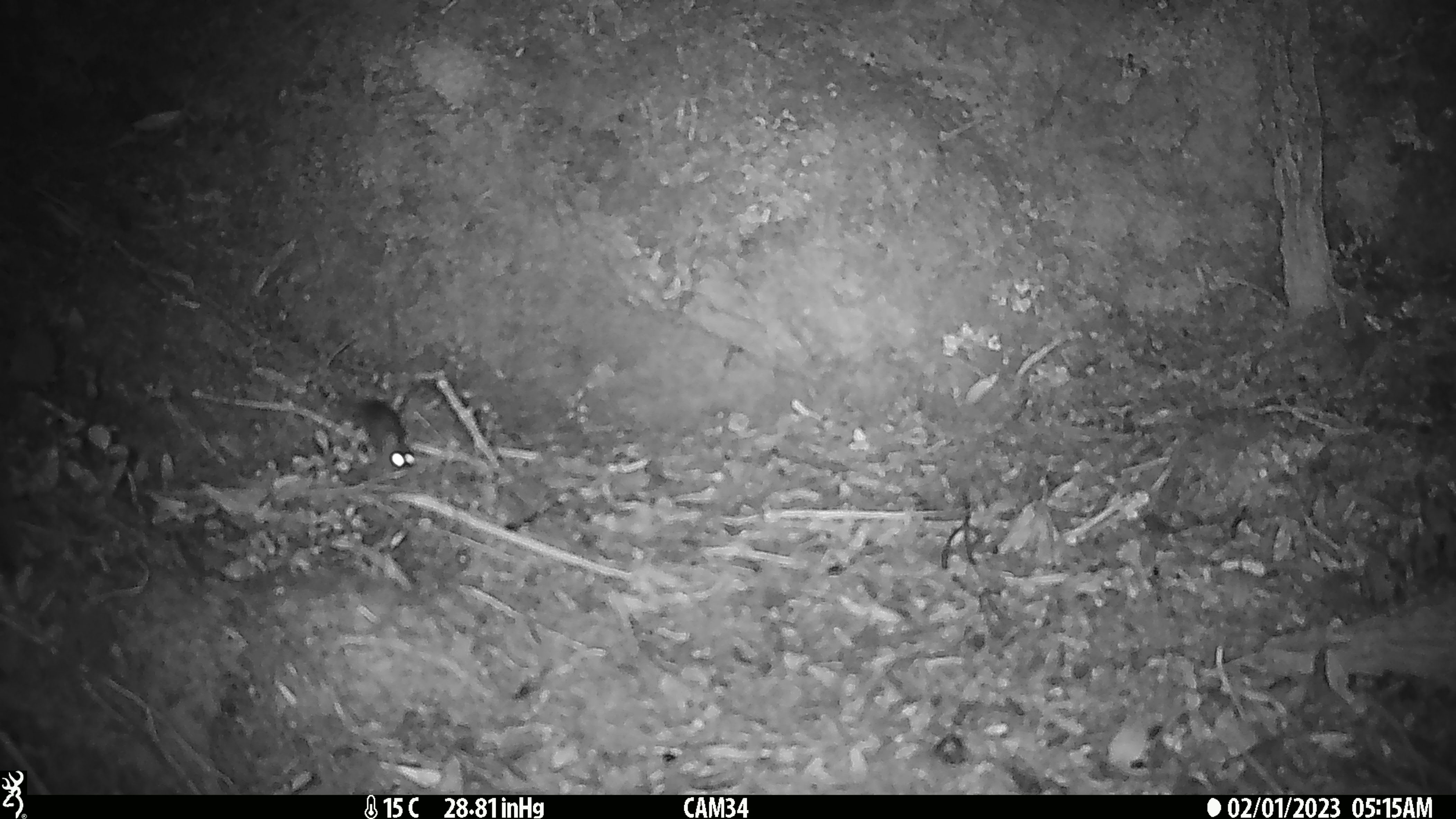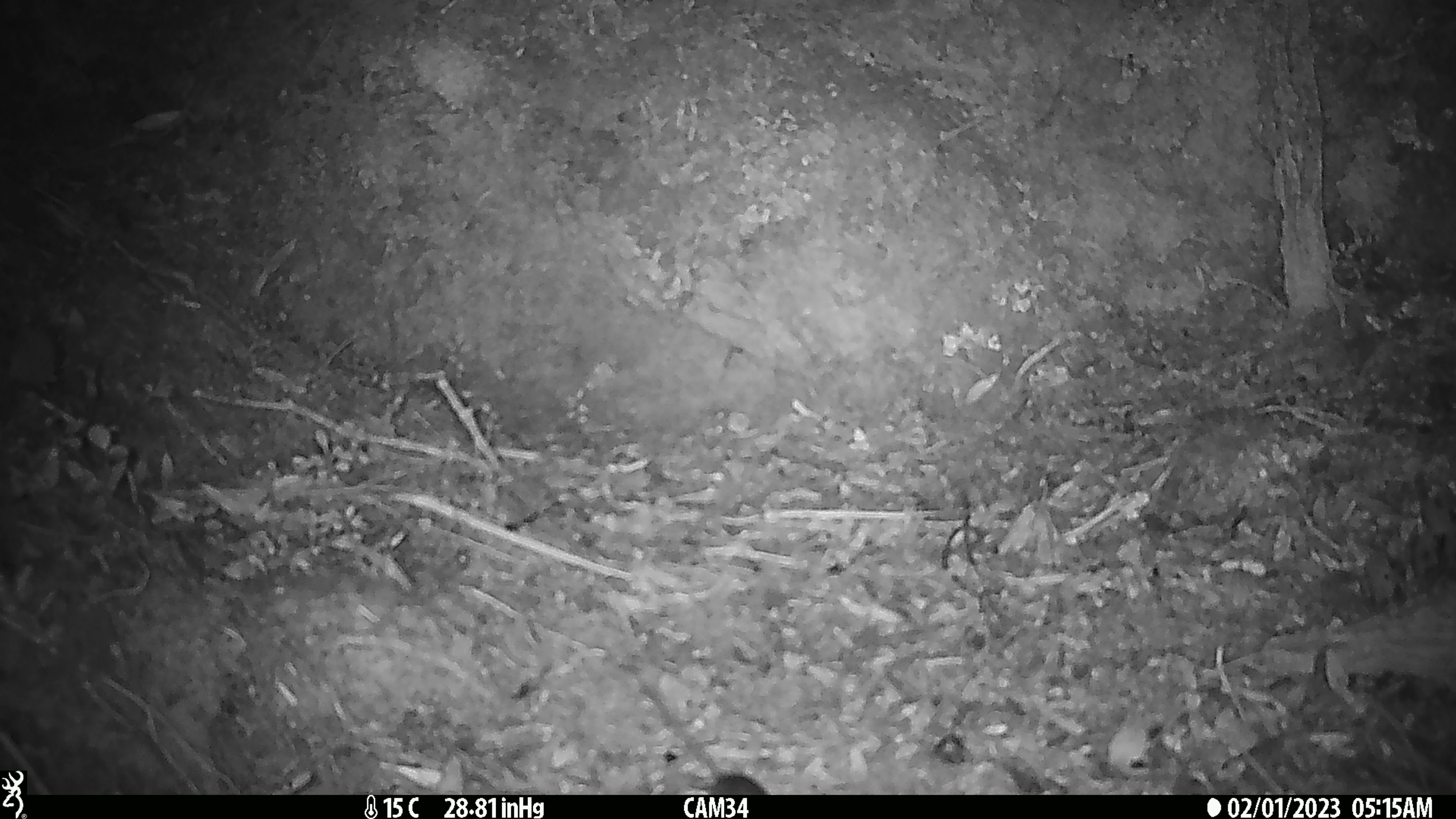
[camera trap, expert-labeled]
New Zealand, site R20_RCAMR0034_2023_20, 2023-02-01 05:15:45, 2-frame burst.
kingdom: Animalia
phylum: Chordata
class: Mammalia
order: Rodentia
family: Muridae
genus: Mus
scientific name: Mus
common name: mouse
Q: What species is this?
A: Mouse (Mus).